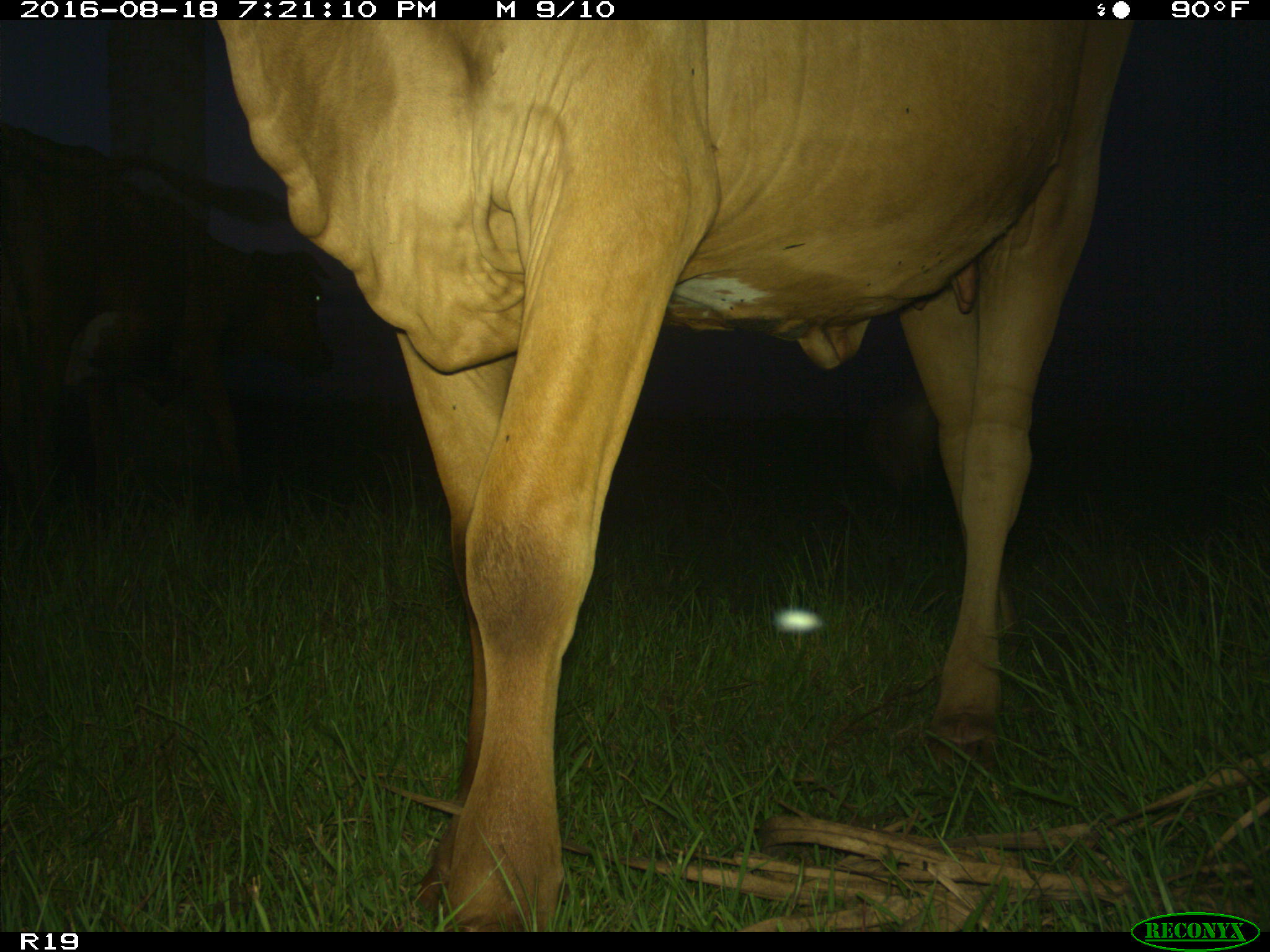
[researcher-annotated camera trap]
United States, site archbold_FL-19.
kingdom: Animalia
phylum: Chordata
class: Mammalia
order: Artiodactyla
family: Bovidae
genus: Bos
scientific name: Bos taurus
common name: domestic cow